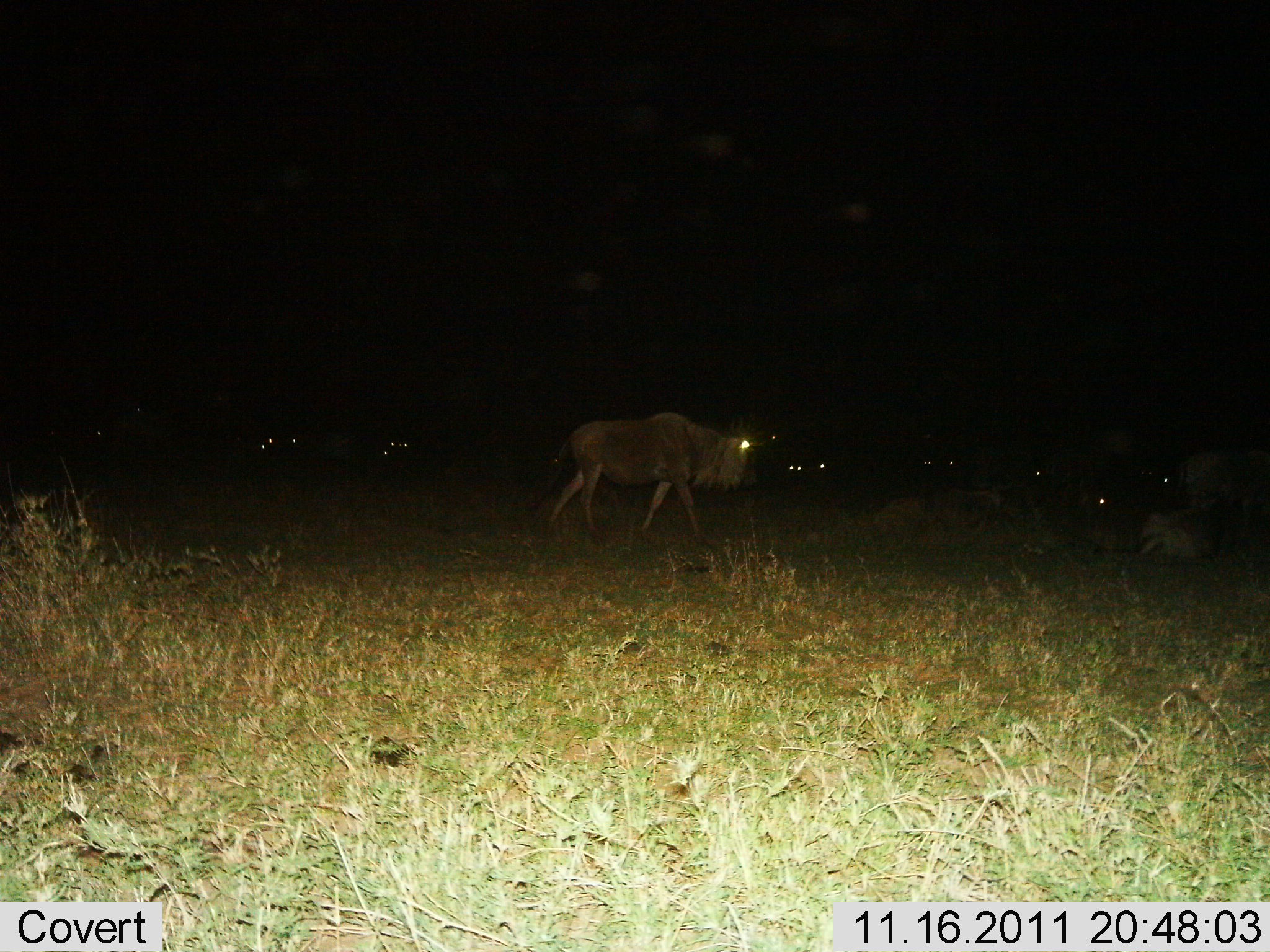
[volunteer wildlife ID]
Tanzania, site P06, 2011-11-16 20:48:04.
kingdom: Animalia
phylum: Chordata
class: Mammalia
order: Artiodactyla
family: Bovidae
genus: Connochaetes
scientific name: Connochaetes taurinus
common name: blue wildebeest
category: wildebeest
Wildebeest (blue wildebeest) (Connochaetes taurinus), count 5. Behavior (volunteer vote fractions): standing 21%, resting 43%, moving 79%, interacting 0%. Young present (vote fraction): 0%. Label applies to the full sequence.